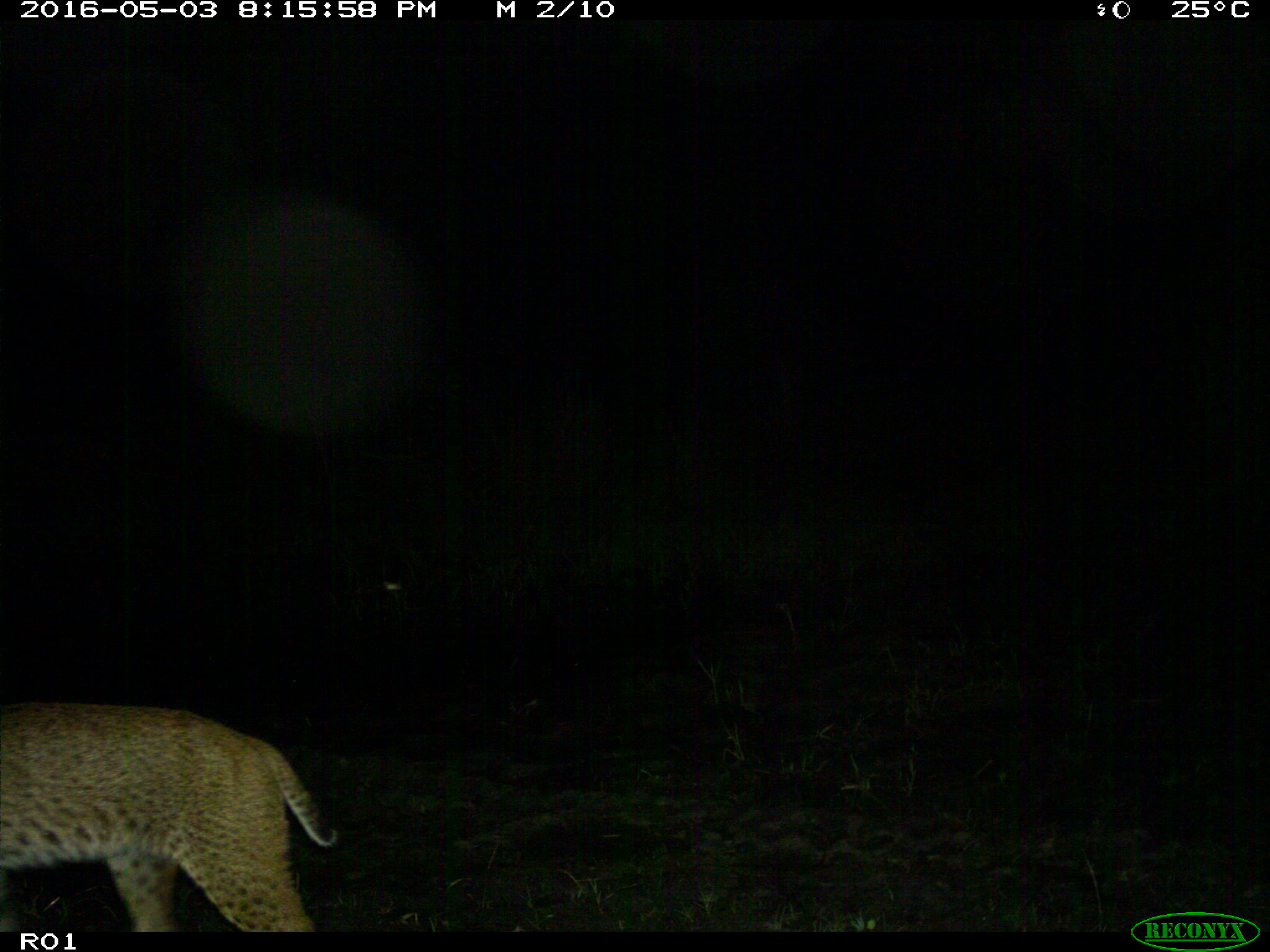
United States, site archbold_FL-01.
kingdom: Animalia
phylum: Chordata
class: Mammalia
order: Carnivora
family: Felidae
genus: Lynx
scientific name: Lynx rufus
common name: bobcat